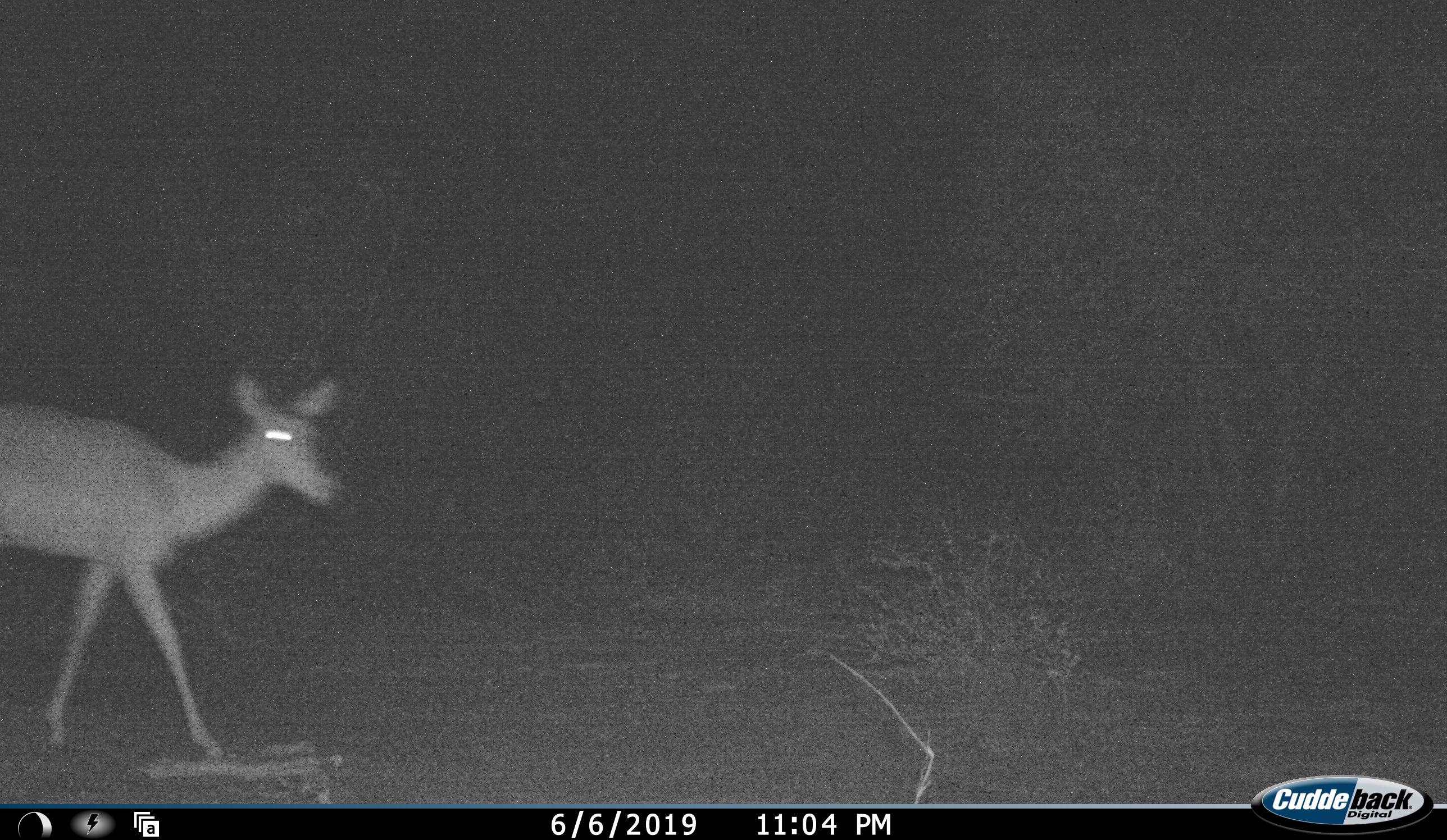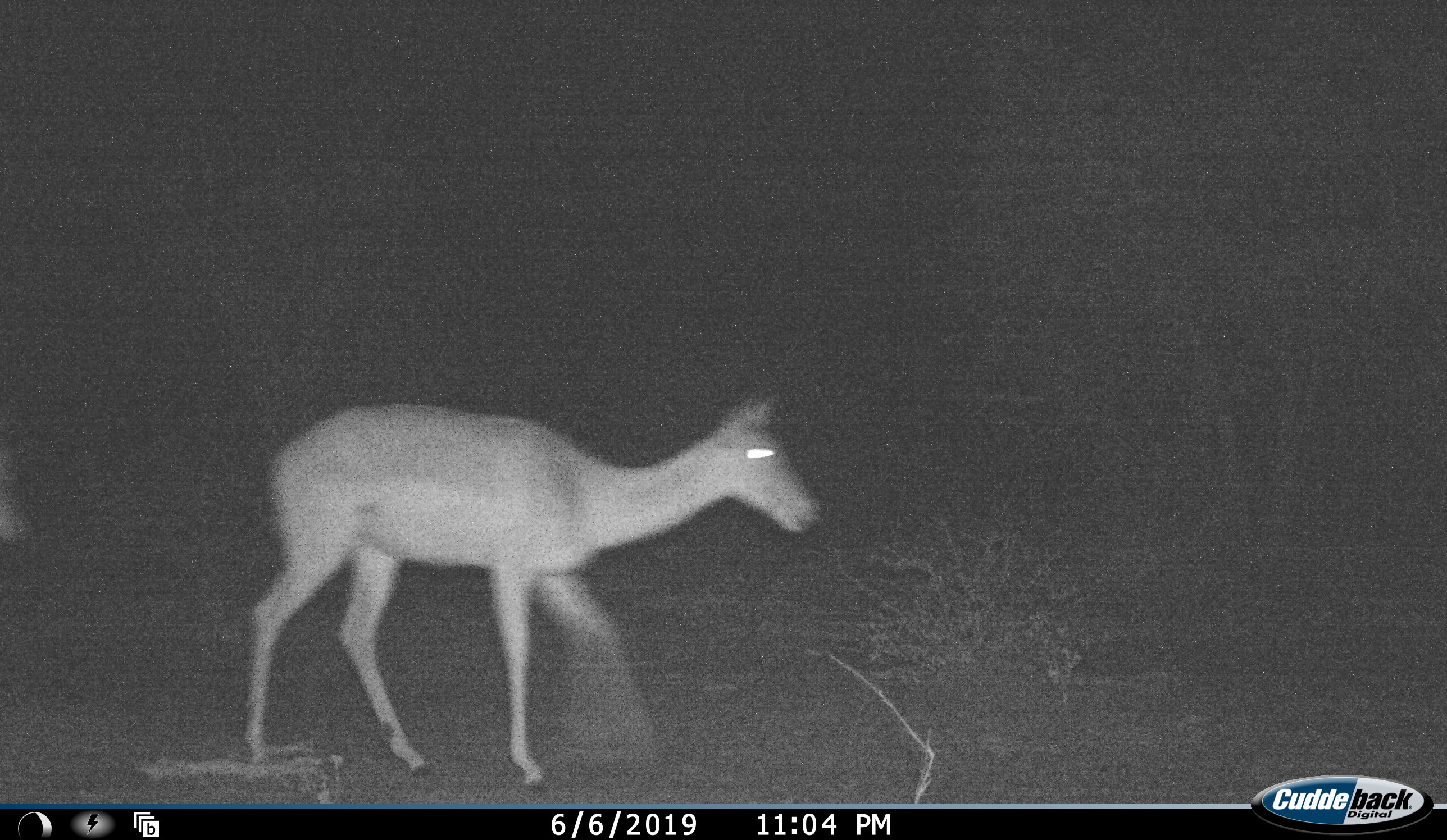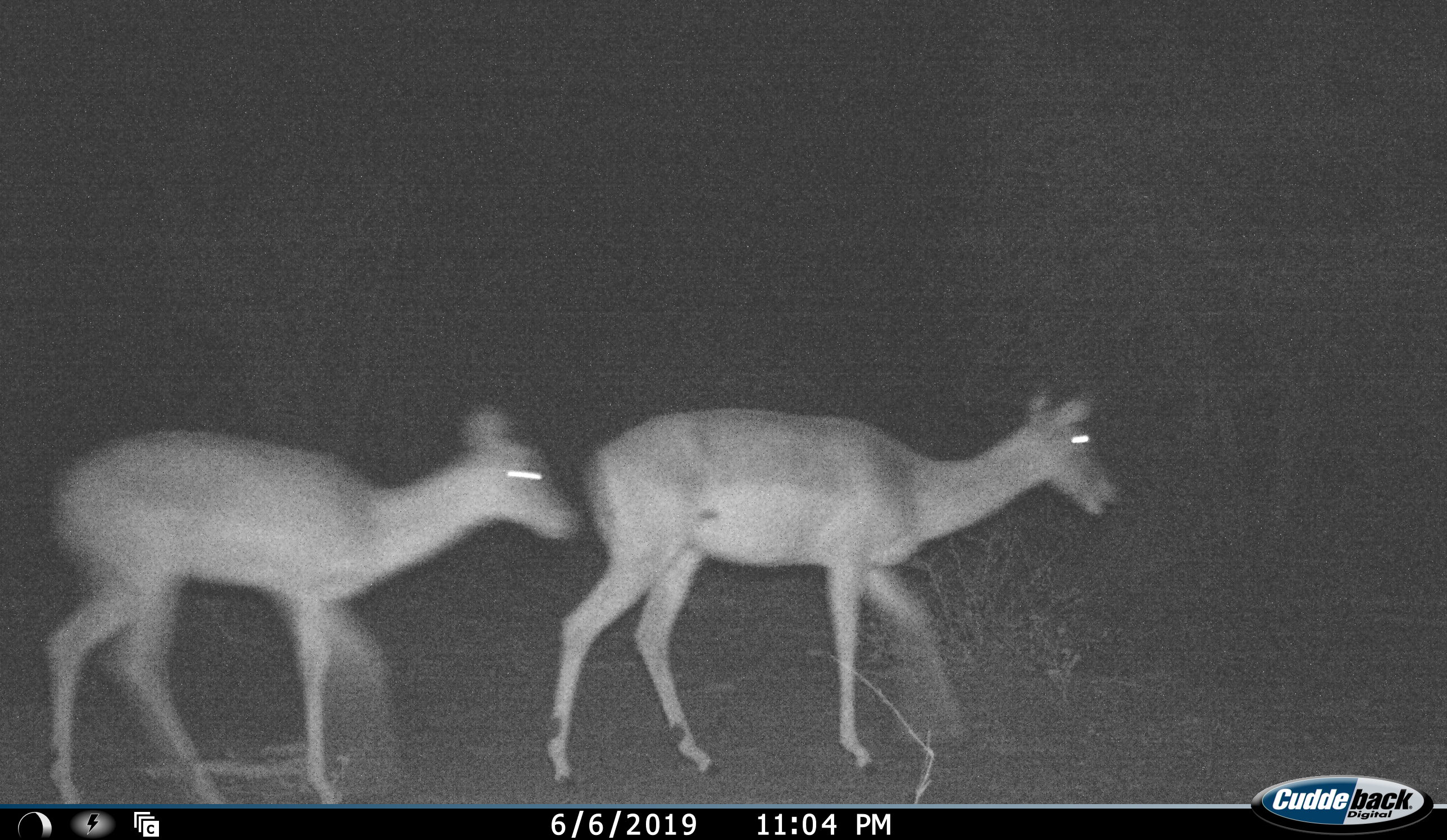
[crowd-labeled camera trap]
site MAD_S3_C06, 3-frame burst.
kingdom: Animalia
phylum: Chordata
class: Mammalia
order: Artiodactyla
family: Bovidae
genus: Aepyceros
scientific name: Aepyceros melampus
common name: impala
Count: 2.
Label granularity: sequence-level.